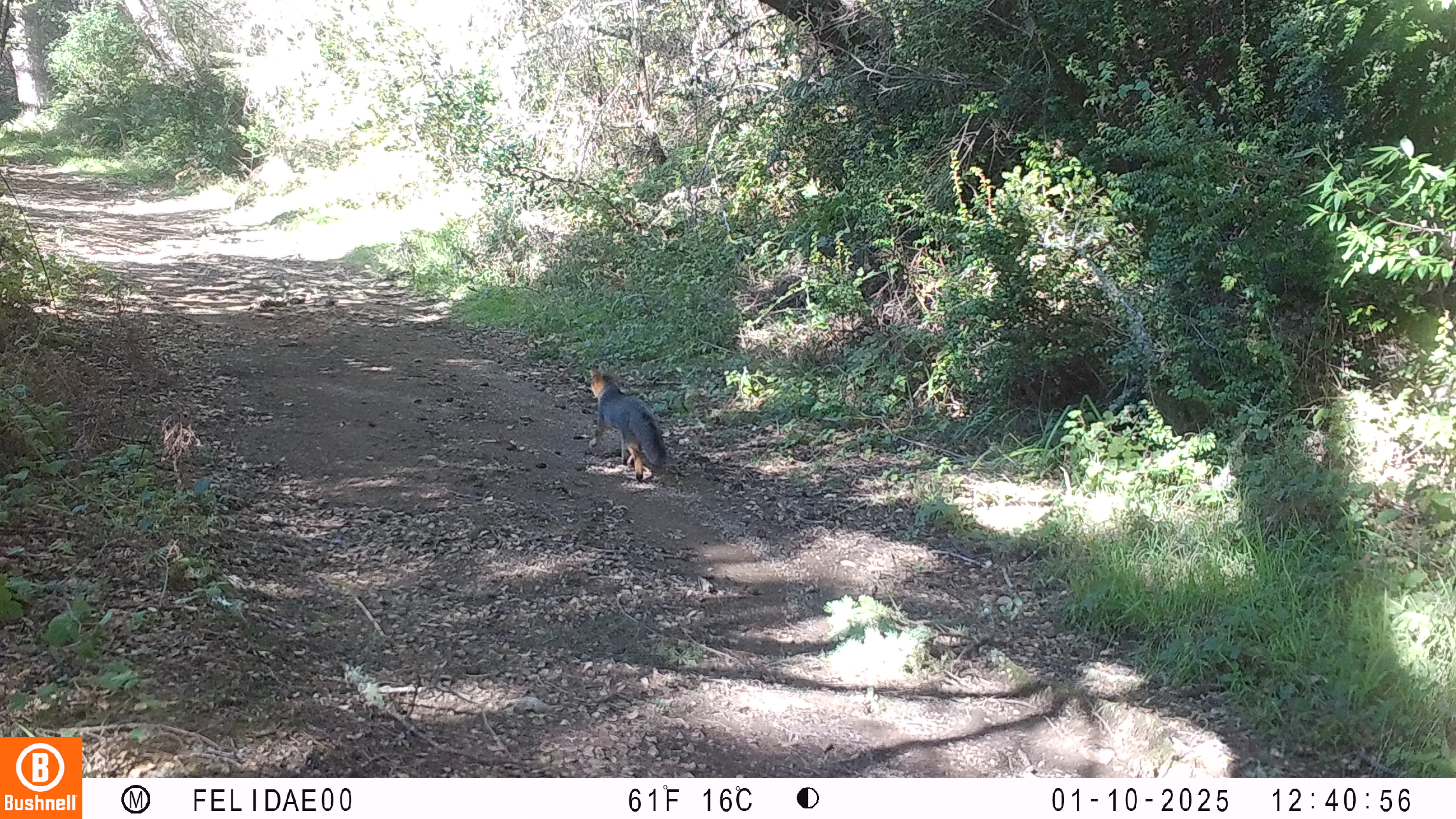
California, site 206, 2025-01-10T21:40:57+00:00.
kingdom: Animalia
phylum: Chordata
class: Mammalia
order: Carnivora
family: Canidae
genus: Urocyon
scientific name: Urocyon cinereoargenteus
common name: gray fox